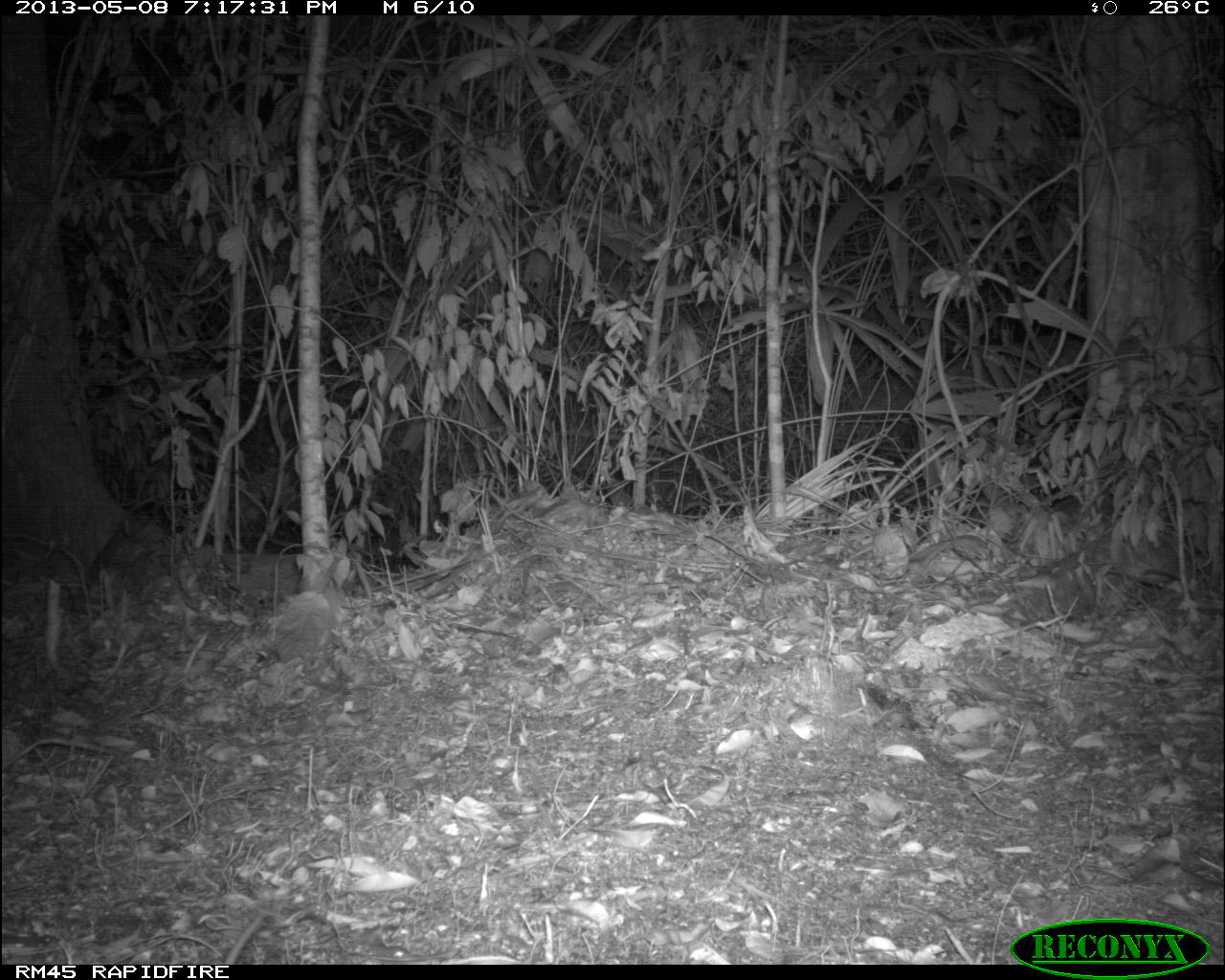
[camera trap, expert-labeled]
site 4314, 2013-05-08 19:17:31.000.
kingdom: Animalia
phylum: Chordata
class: Mammalia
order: Didelphimorphia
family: Didelphidae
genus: Didelphis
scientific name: Didelphis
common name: american opossums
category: didelphis sp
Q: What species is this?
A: Didelphis sp (american opossums) (Didelphis).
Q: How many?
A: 1.